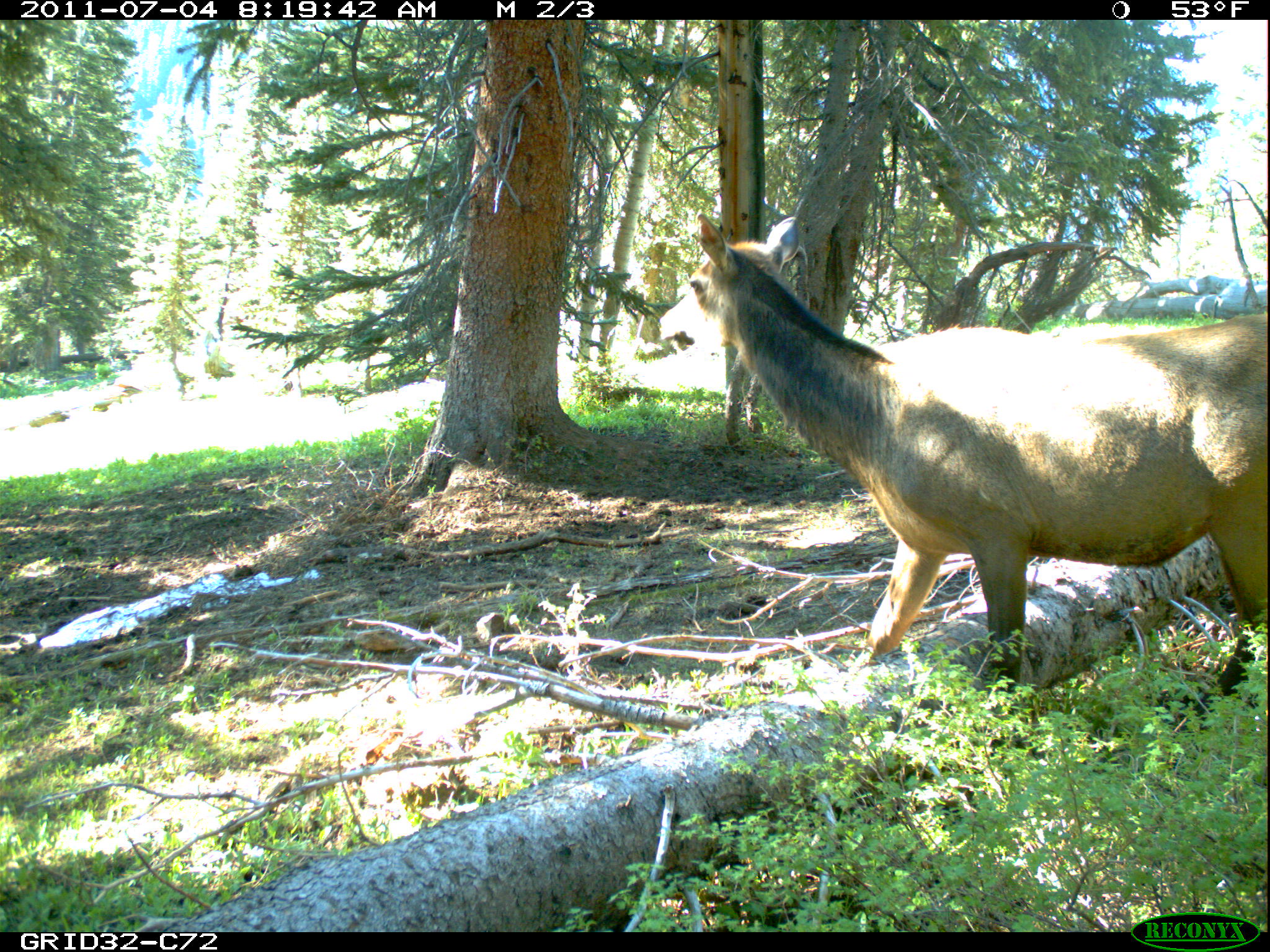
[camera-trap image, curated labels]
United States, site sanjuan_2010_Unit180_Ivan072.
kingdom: Animalia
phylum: Chordata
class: Mammalia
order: Artiodactyla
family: Cervidae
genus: Cervus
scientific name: Cervus elaphus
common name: red deer